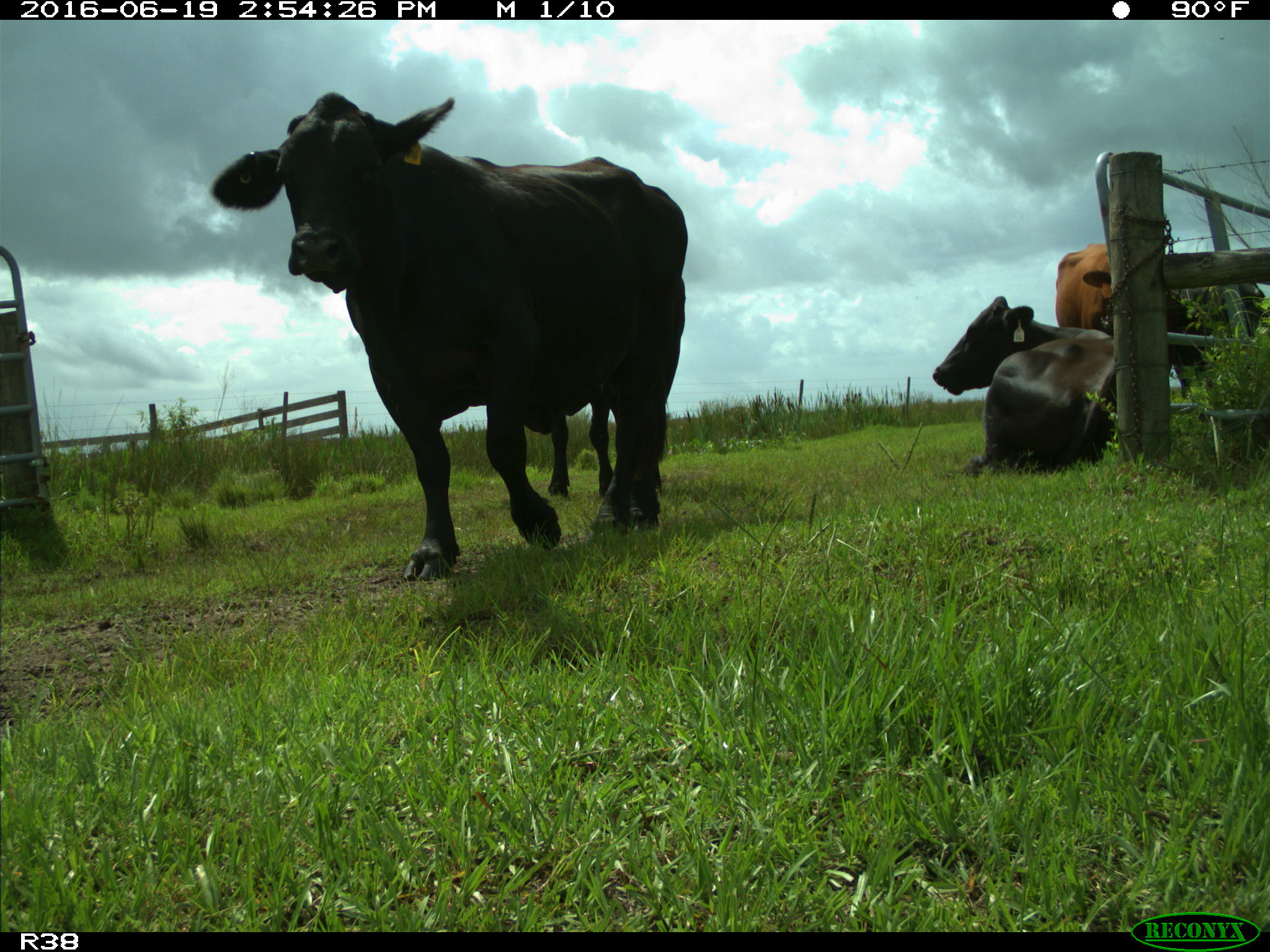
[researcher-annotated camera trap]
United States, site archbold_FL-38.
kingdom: Animalia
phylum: Chordata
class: Mammalia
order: Artiodactyla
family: Bovidae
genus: Bos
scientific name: Bos taurus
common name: domestic cow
Bos taurus (domestic cow).